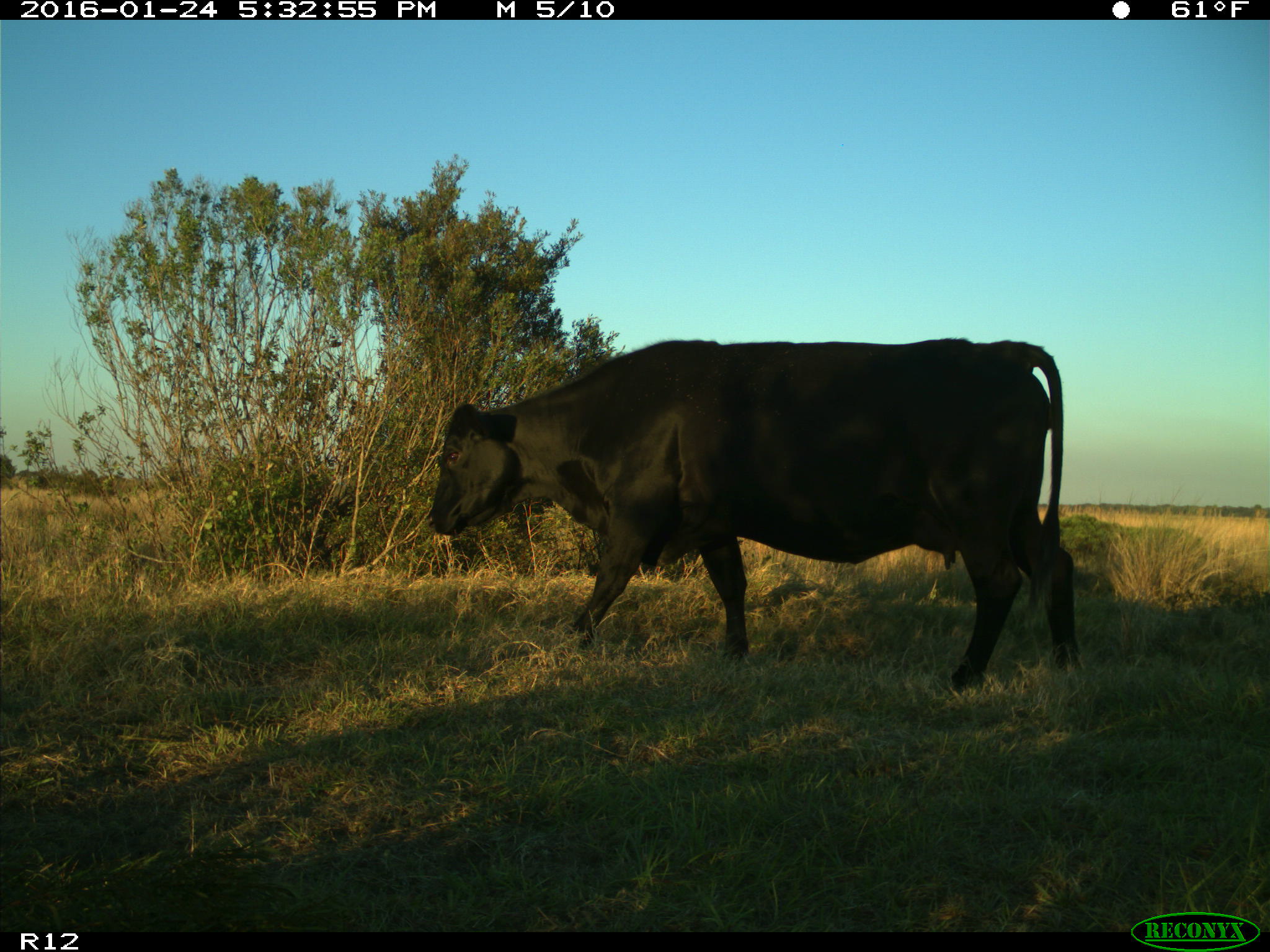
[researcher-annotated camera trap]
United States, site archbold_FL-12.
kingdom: Animalia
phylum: Chordata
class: Mammalia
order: Artiodactyla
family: Bovidae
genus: Bos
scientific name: Bos taurus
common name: domestic cow